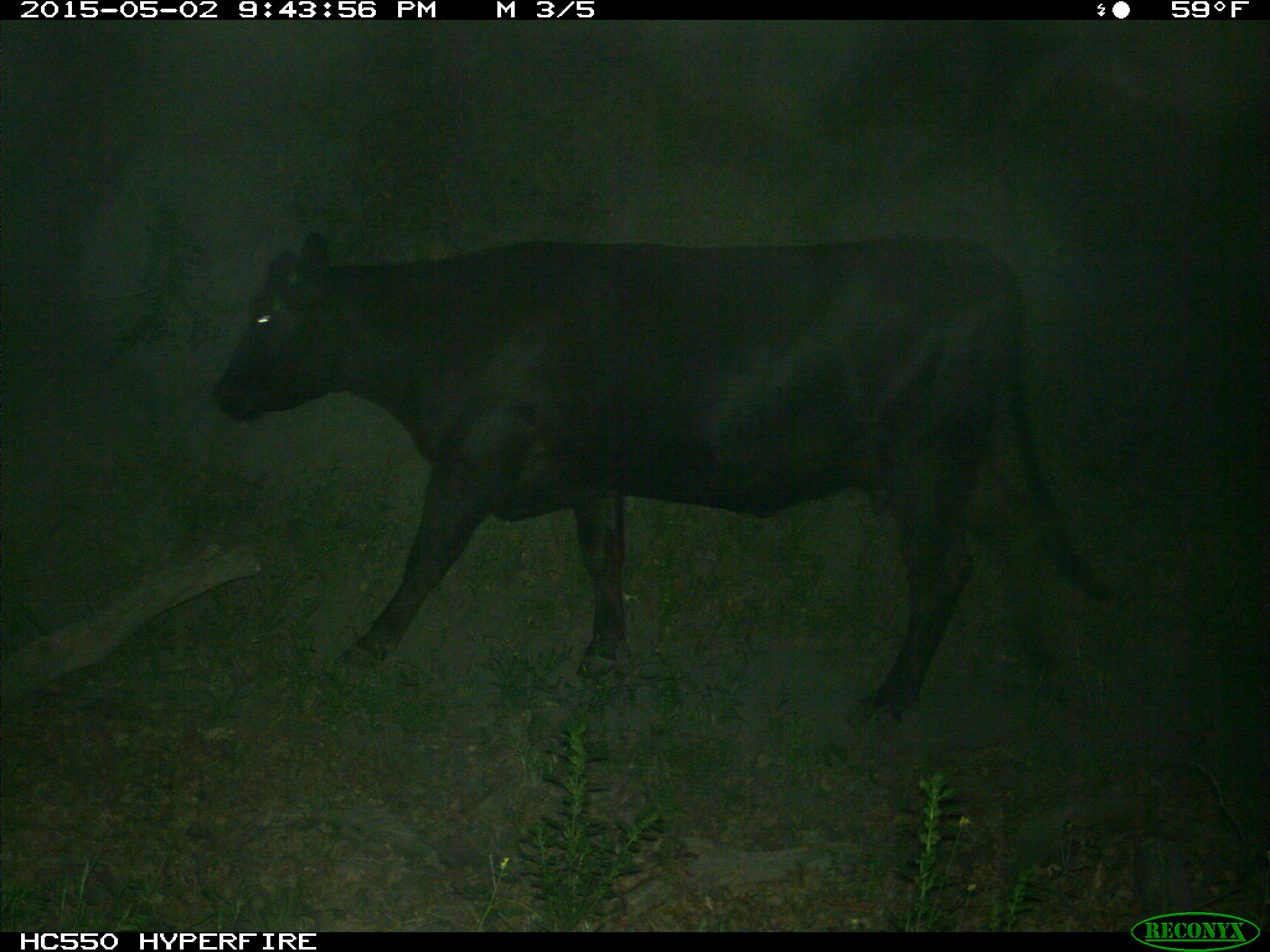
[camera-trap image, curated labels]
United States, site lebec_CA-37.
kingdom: Animalia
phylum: Chordata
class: Mammalia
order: Artiodactyla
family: Bovidae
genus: Bos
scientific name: Bos taurus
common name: domestic cow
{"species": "Bos taurus (domestic cow)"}